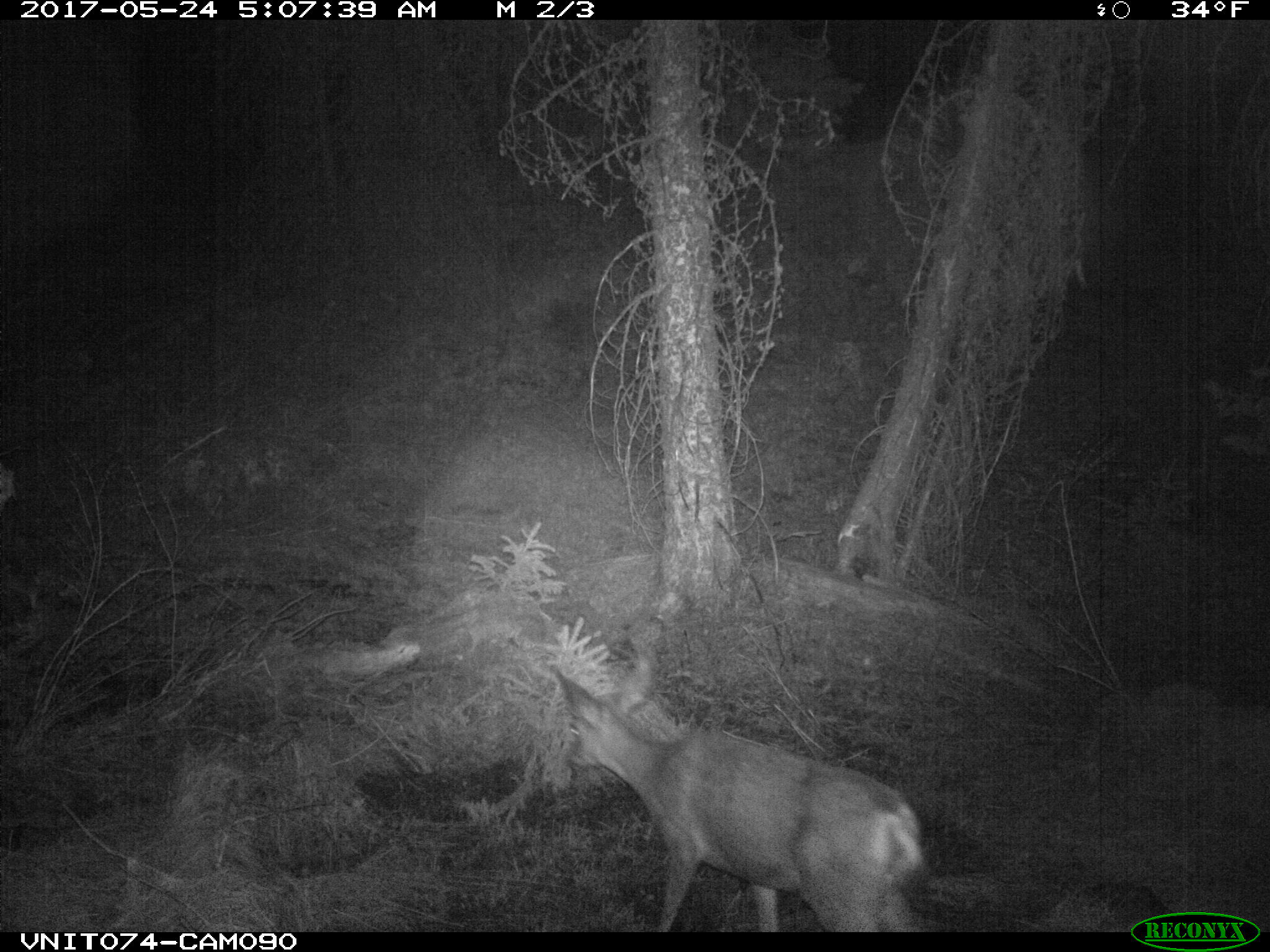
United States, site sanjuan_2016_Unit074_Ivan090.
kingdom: Animalia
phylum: Chordata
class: Mammalia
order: Artiodactyla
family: Cervidae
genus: Odocoileus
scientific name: Odocoileus hemionus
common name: mule deer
Odocoileus hemionus (mule deer).